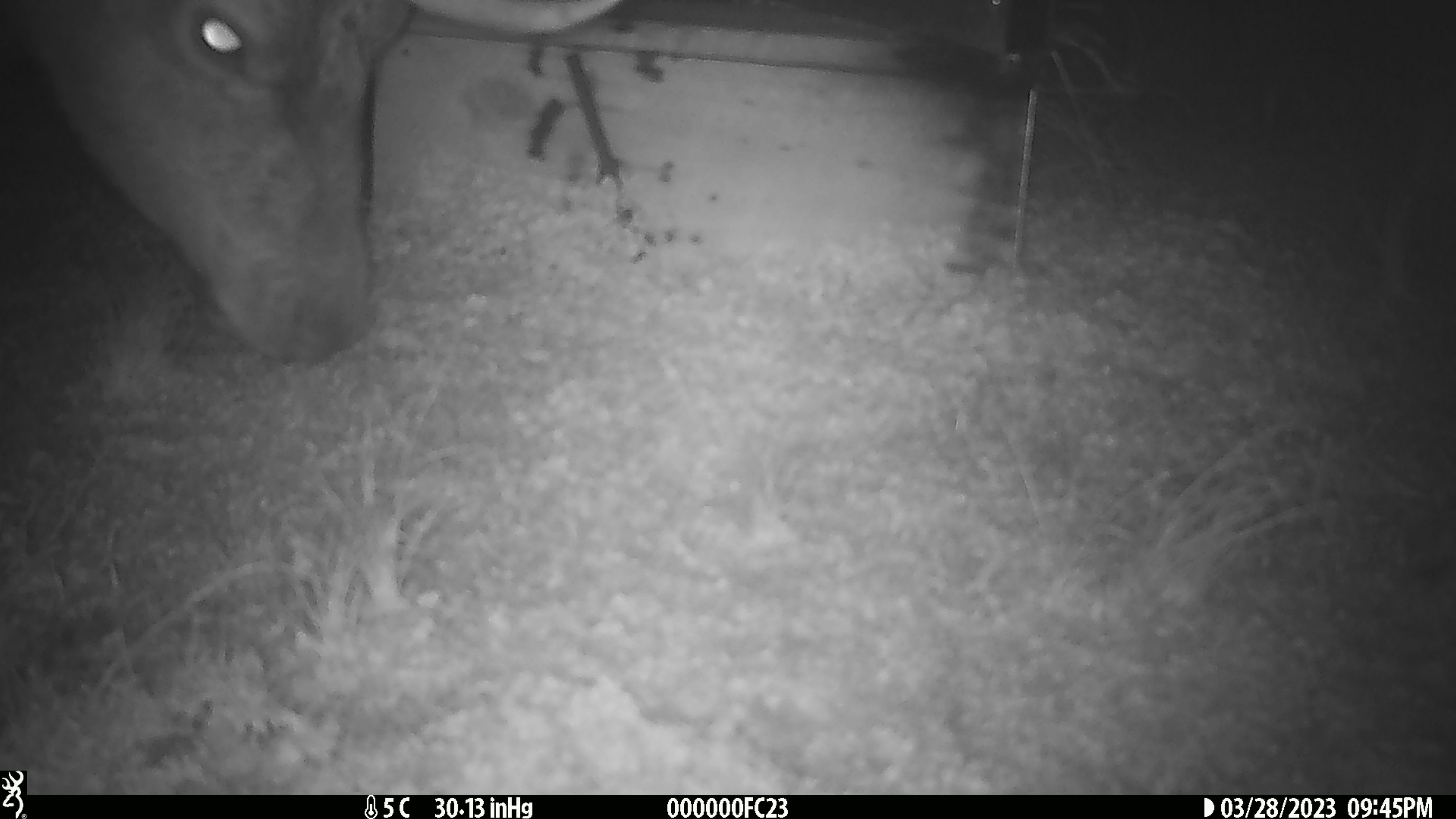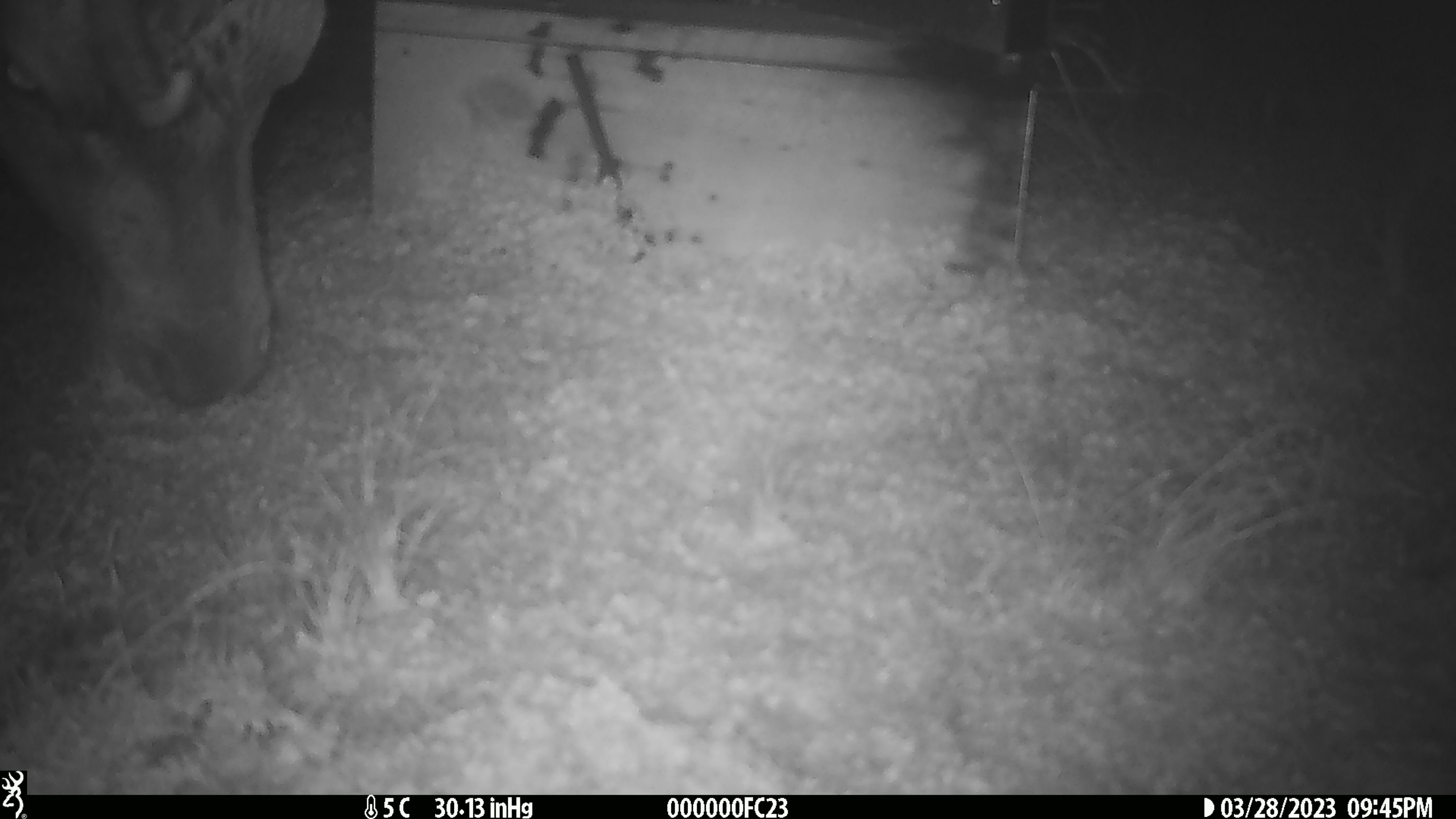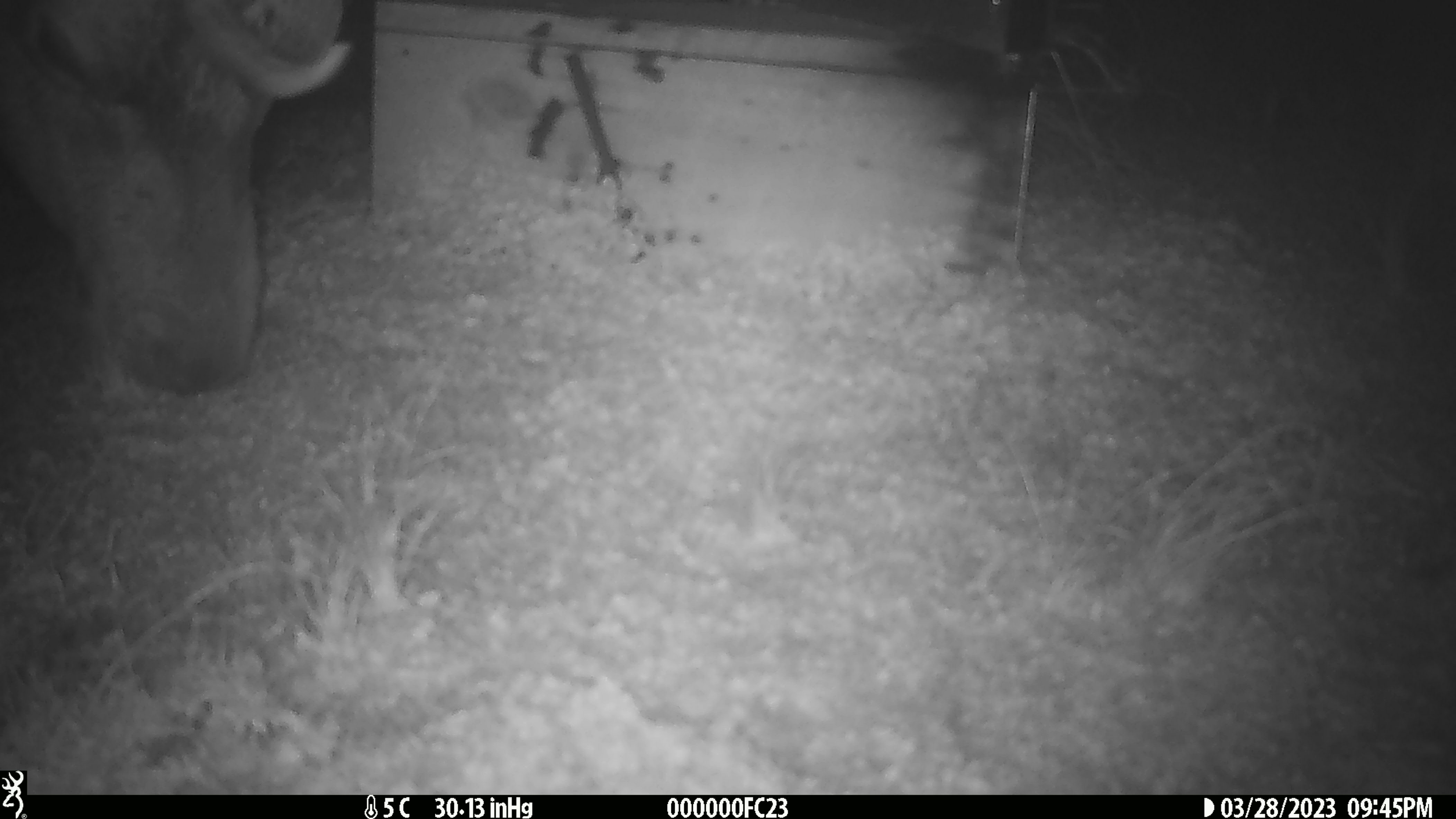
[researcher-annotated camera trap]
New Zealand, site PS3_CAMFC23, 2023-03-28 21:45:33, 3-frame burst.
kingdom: Animalia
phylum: Chordata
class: Mammalia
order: Artiodactyla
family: Cervidae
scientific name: Cervidae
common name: deer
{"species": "deer (Cervidae)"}